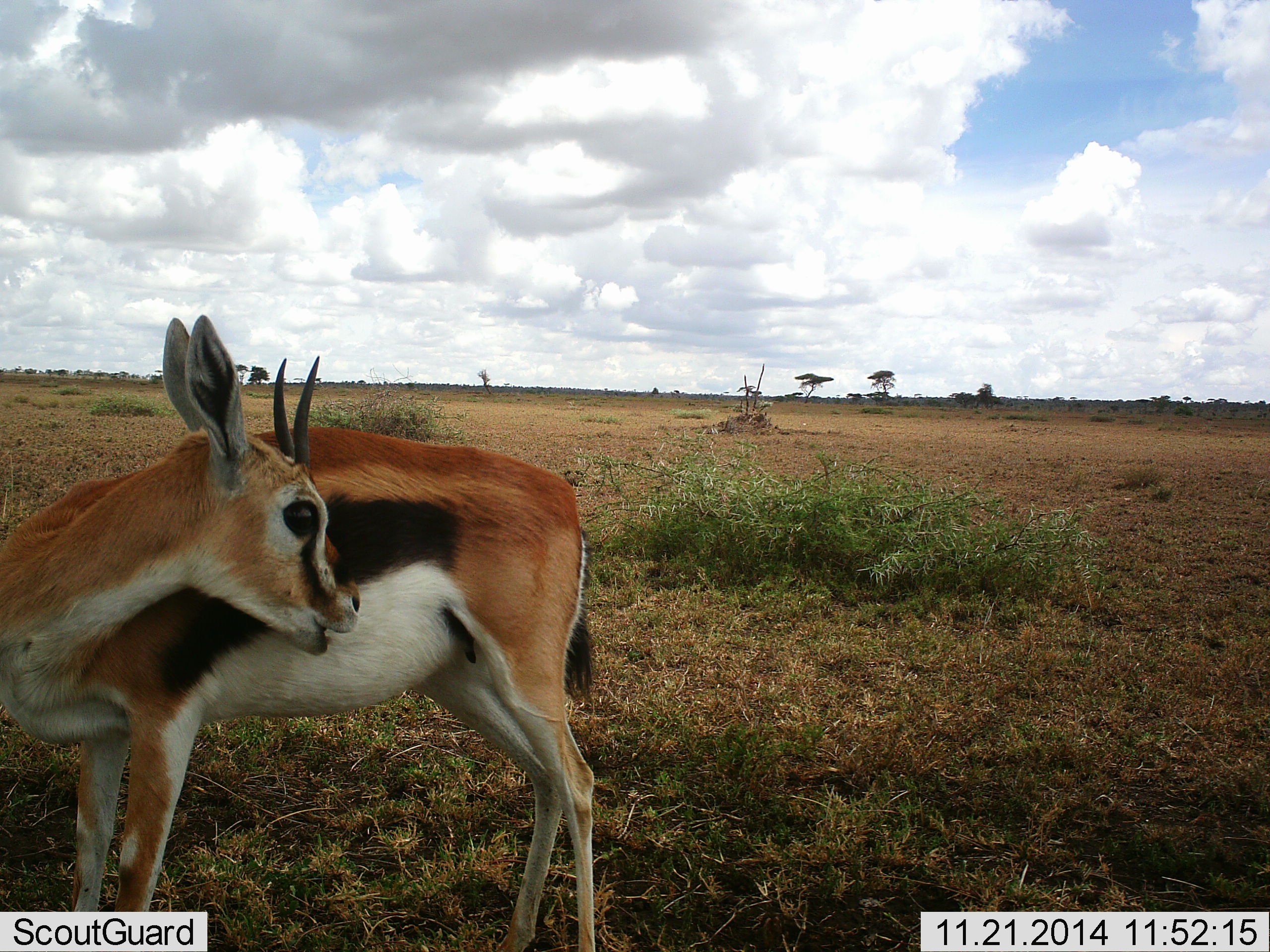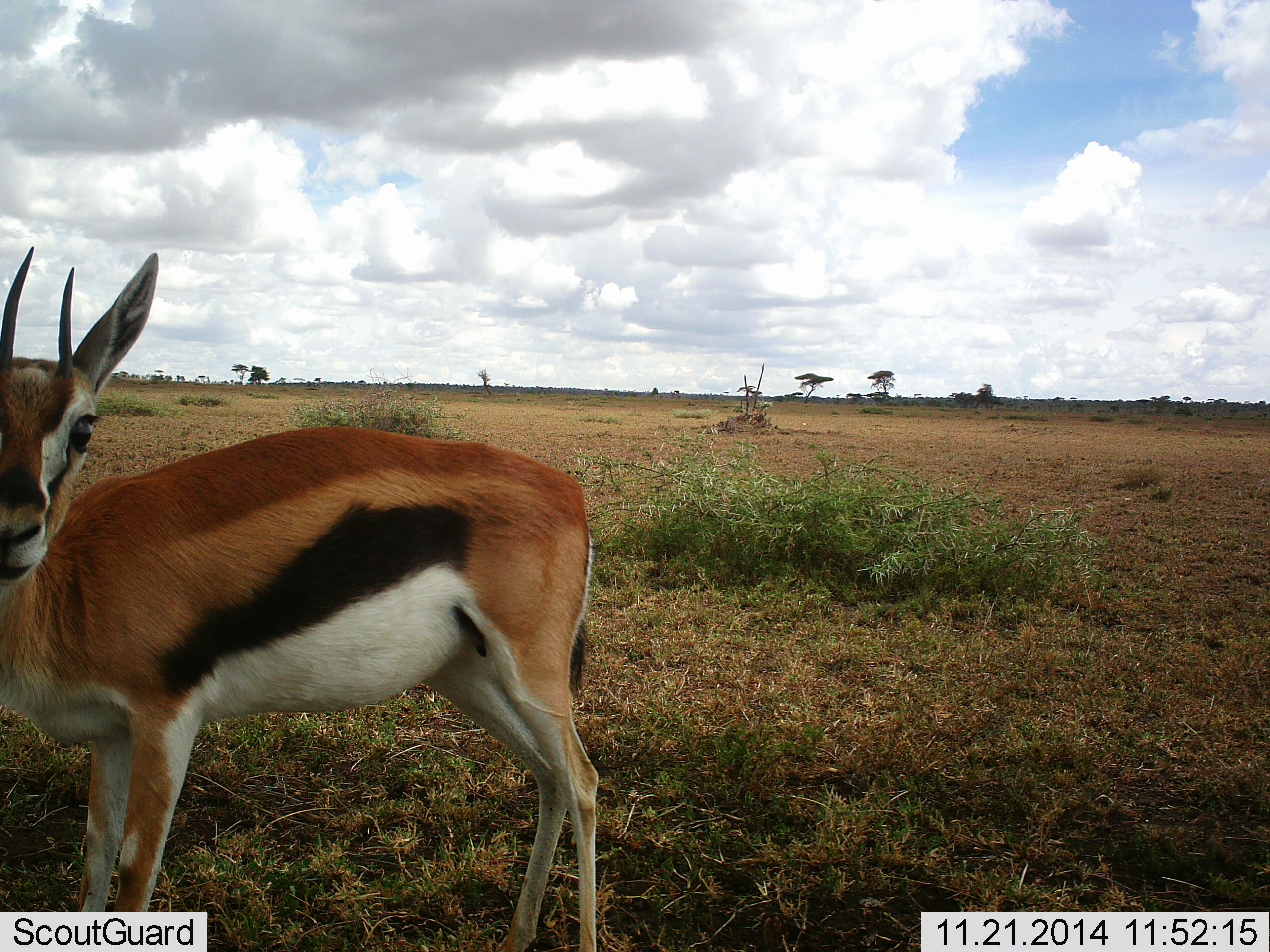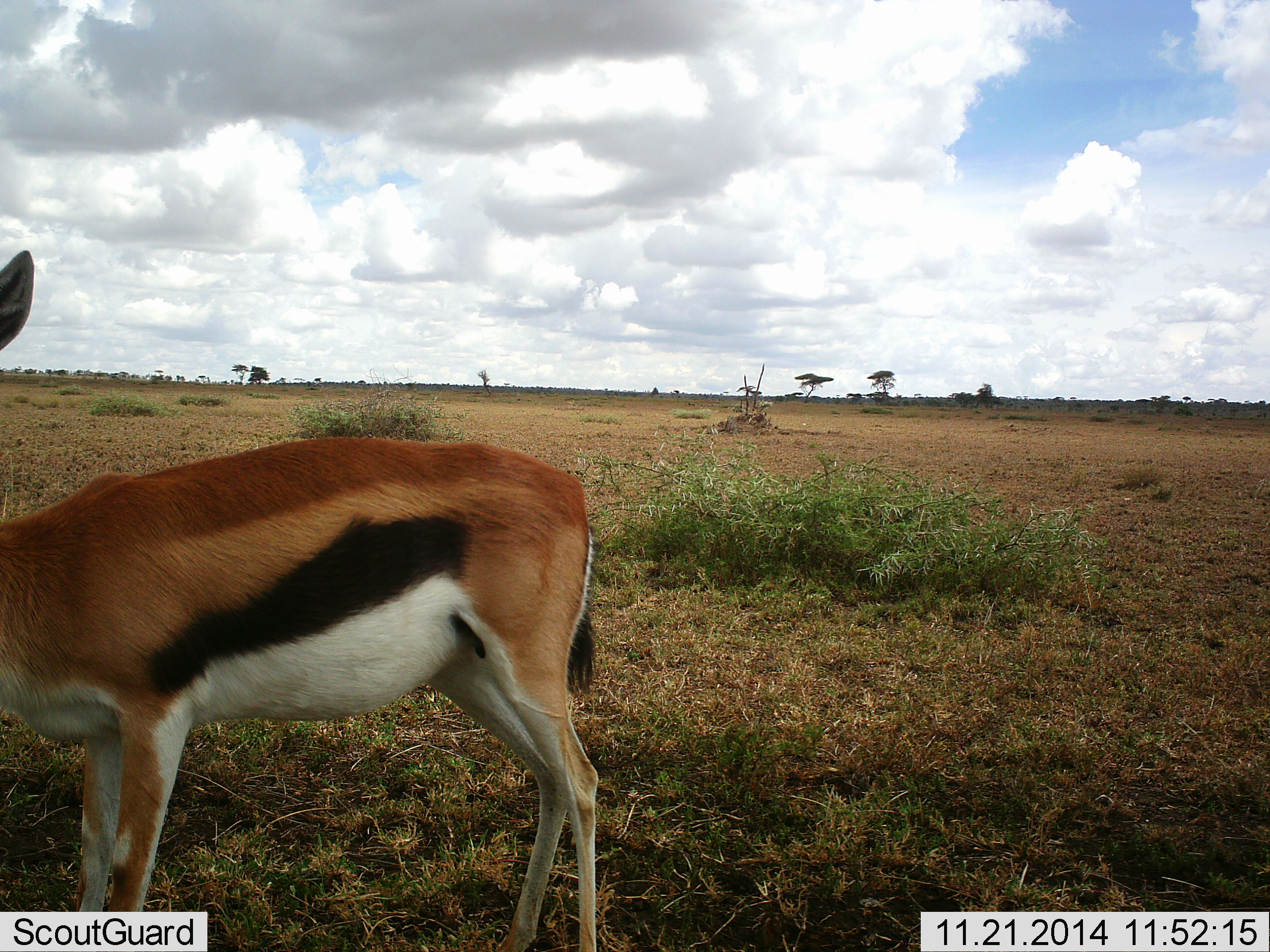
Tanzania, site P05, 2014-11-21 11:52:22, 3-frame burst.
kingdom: Animalia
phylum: Chordata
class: Mammalia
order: Artiodactyla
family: Bovidae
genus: Eudorcas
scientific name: Eudorcas thomsonii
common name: thomson's gazelle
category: gazellethomsons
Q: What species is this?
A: Gazellethomsons (thomson's gazelle) (Eudorcas thomsonii).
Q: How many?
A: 1.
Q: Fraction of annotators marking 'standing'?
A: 100%.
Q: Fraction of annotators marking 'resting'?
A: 0%.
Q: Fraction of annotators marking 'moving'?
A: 0%.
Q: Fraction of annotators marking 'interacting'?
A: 10%.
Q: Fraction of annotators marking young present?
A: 0%.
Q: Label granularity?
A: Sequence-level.